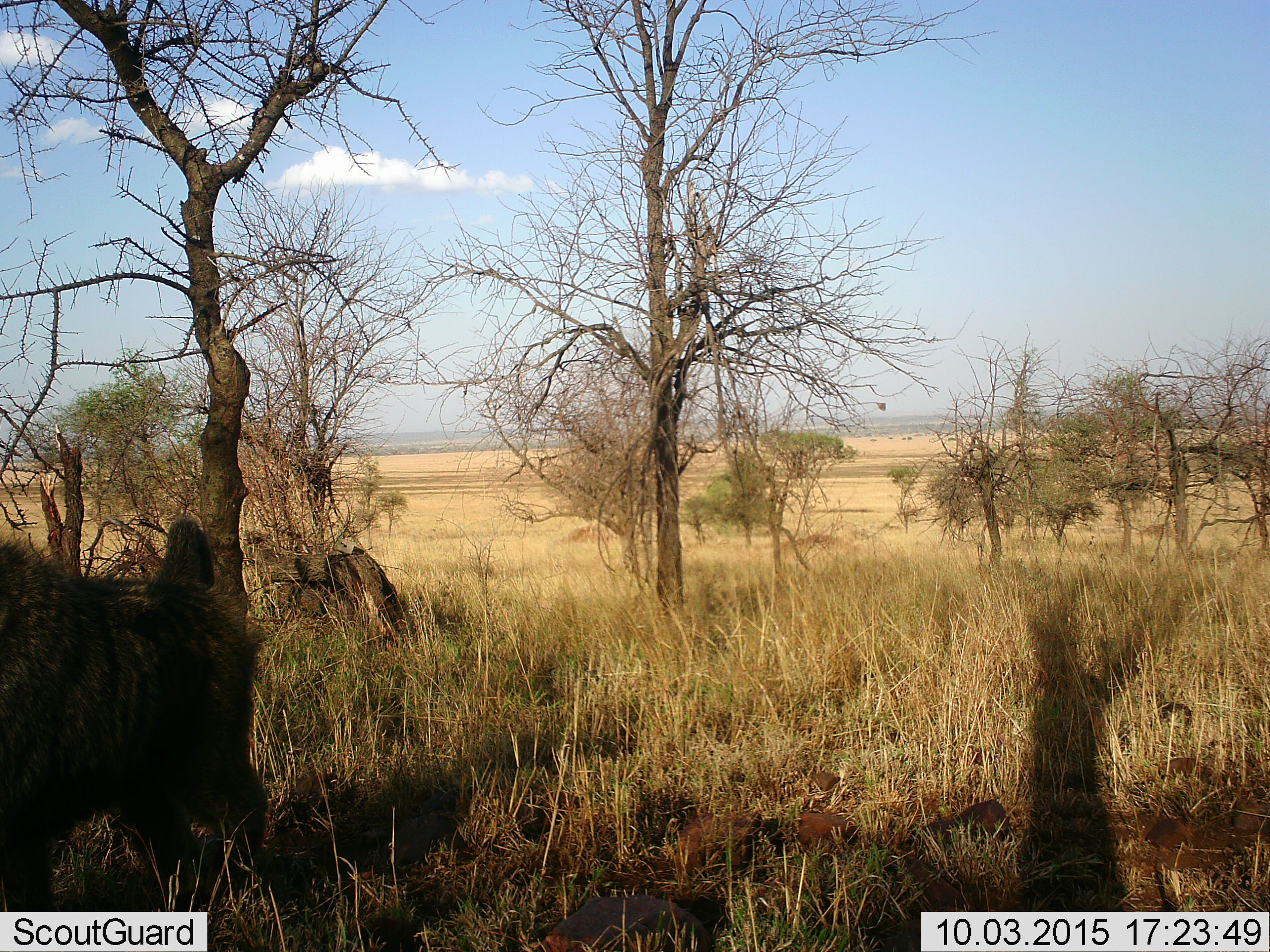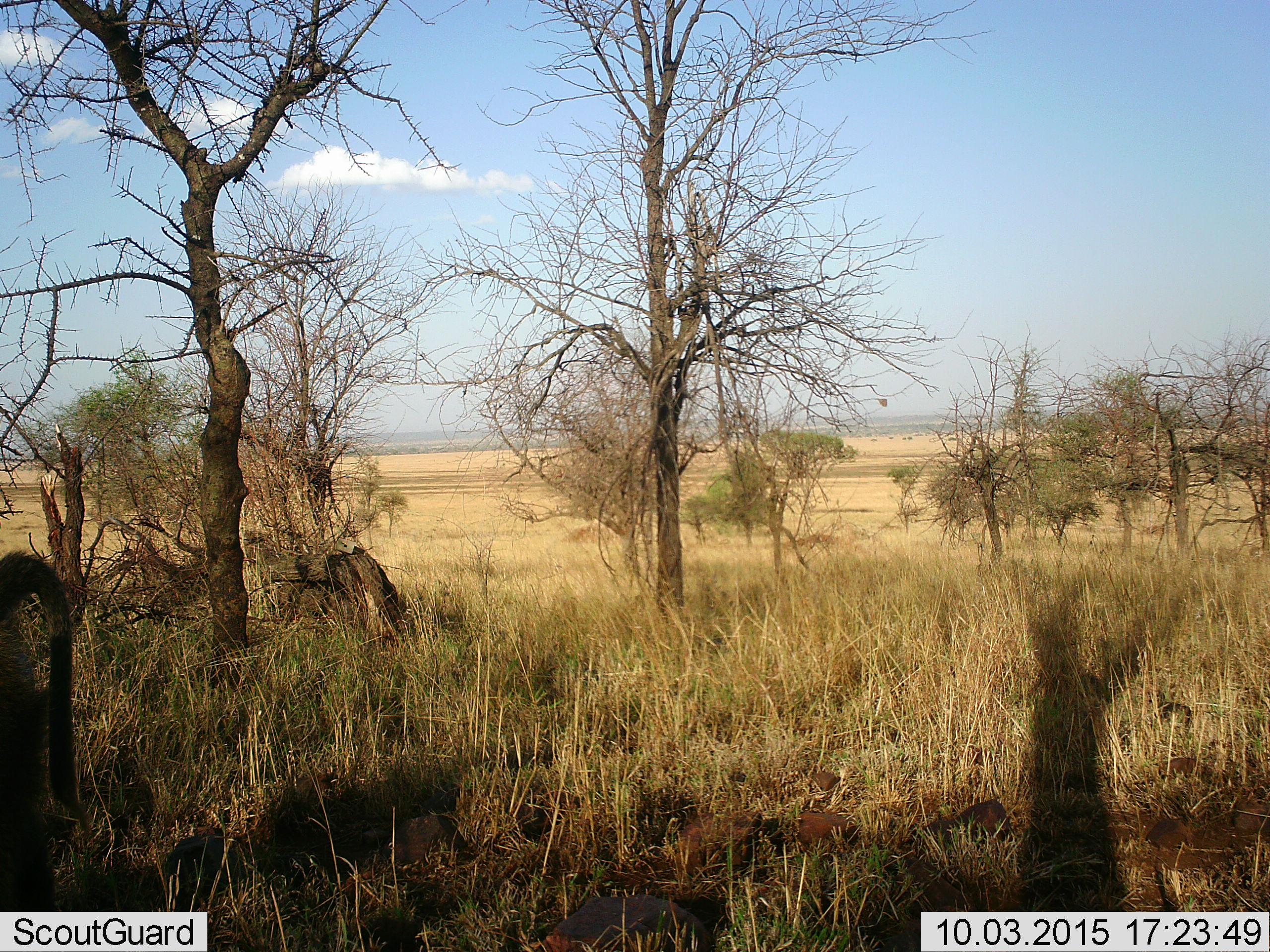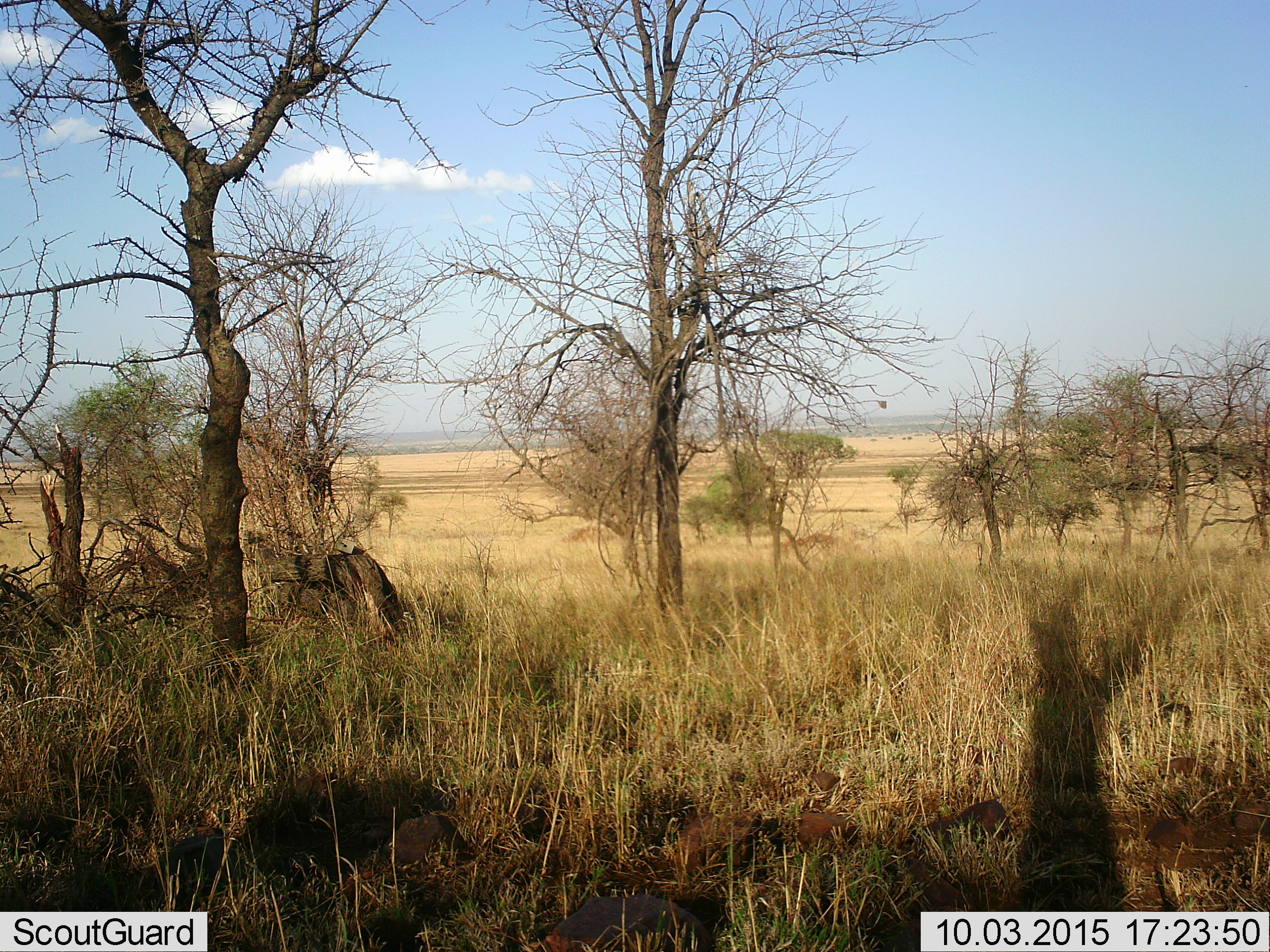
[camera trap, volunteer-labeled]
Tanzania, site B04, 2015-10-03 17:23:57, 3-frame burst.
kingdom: Animalia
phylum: Chordata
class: Mammalia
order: Primates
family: Cercopithecidae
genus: Papio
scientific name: Papio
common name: baboon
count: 1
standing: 0%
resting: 0%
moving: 100%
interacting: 0%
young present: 0%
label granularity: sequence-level